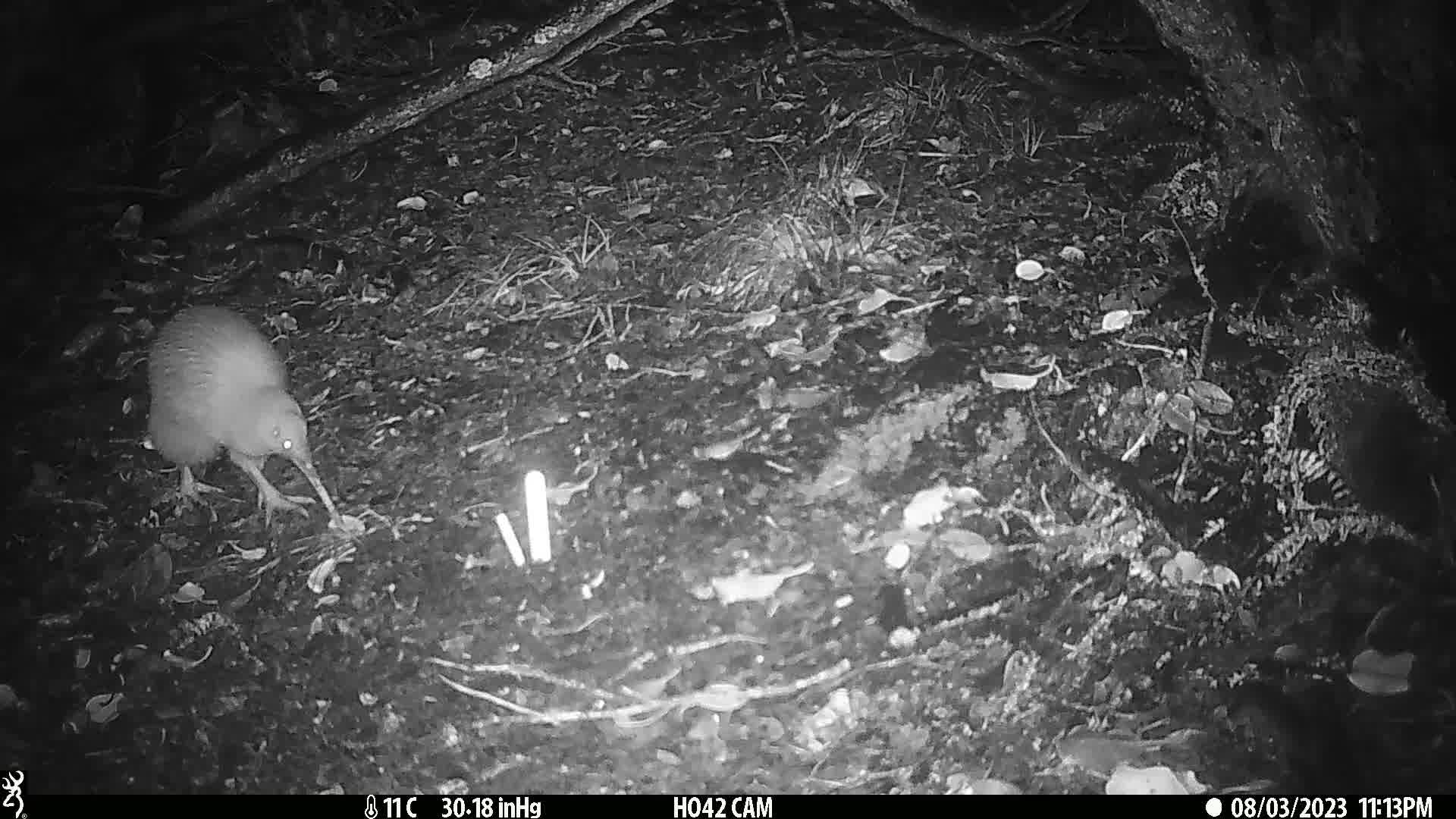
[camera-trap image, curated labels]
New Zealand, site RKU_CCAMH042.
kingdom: Animalia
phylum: Chordata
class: Aves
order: Apterygiformes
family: Apterygidae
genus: Apteryx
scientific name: Apteryx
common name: kiwi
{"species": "kiwi (Apteryx)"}